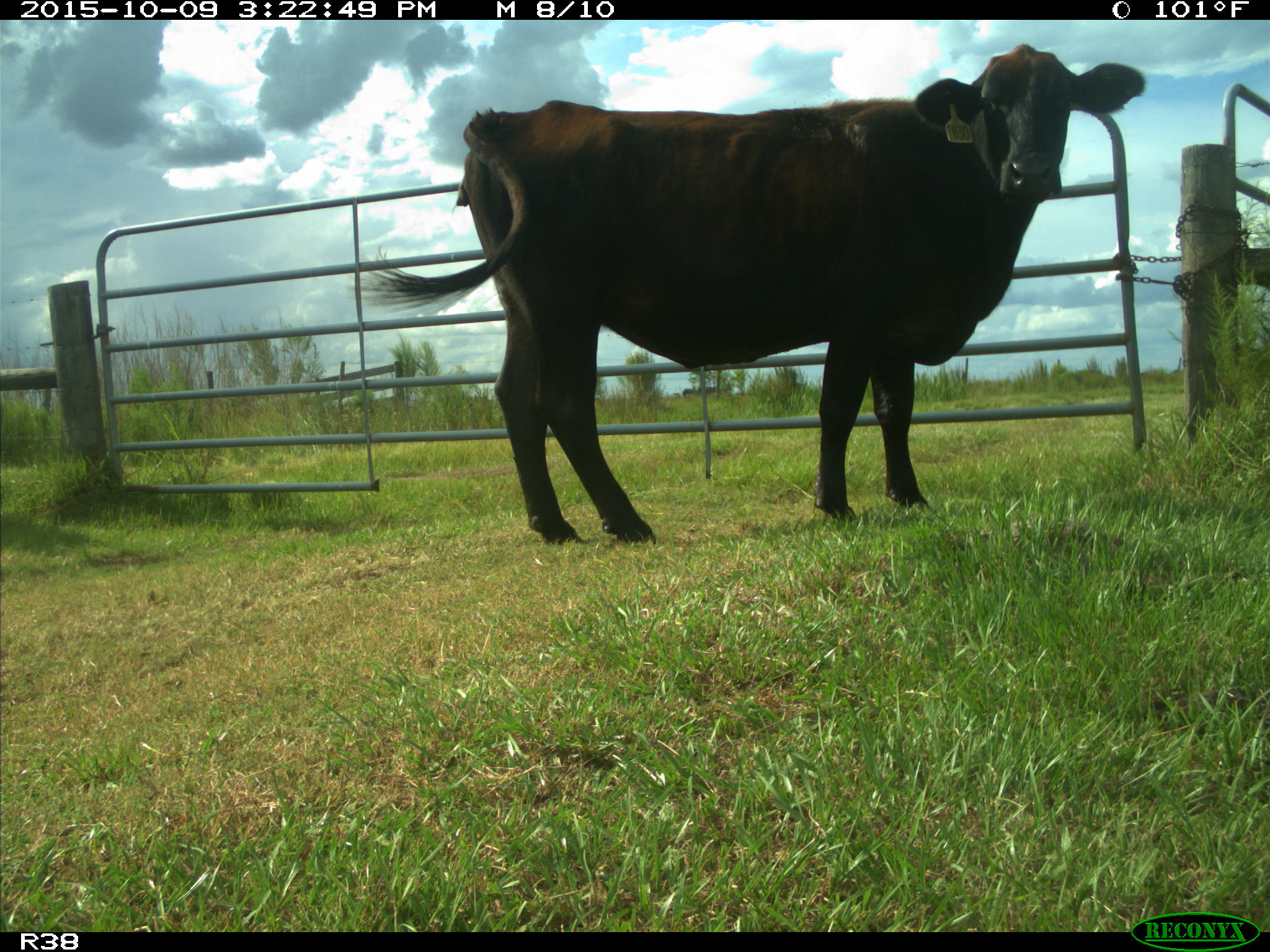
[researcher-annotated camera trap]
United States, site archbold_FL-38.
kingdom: Animalia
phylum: Chordata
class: Mammalia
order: Artiodactyla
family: Bovidae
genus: Bos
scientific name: Bos taurus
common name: domestic cow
Bos taurus (domestic cow).